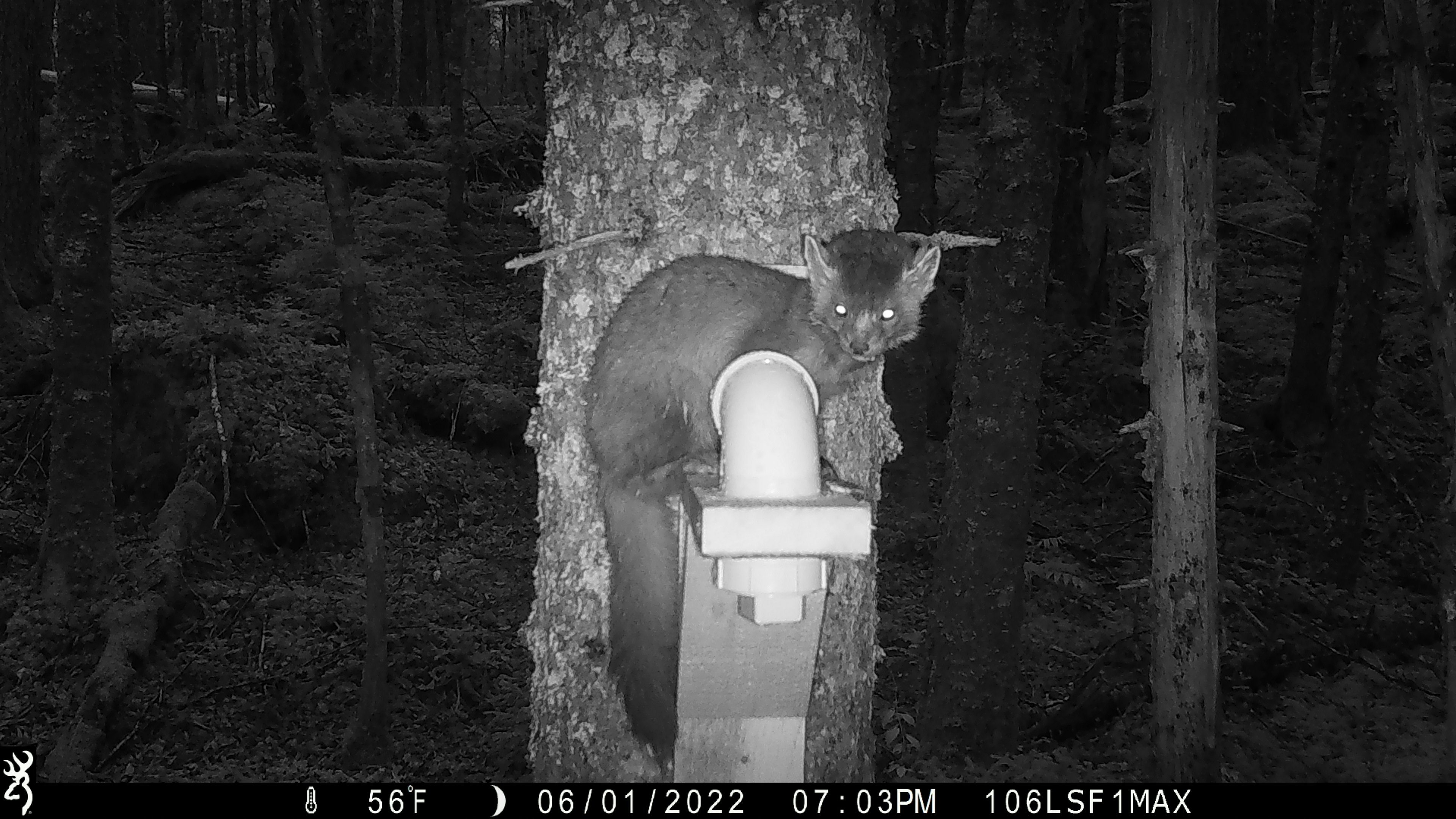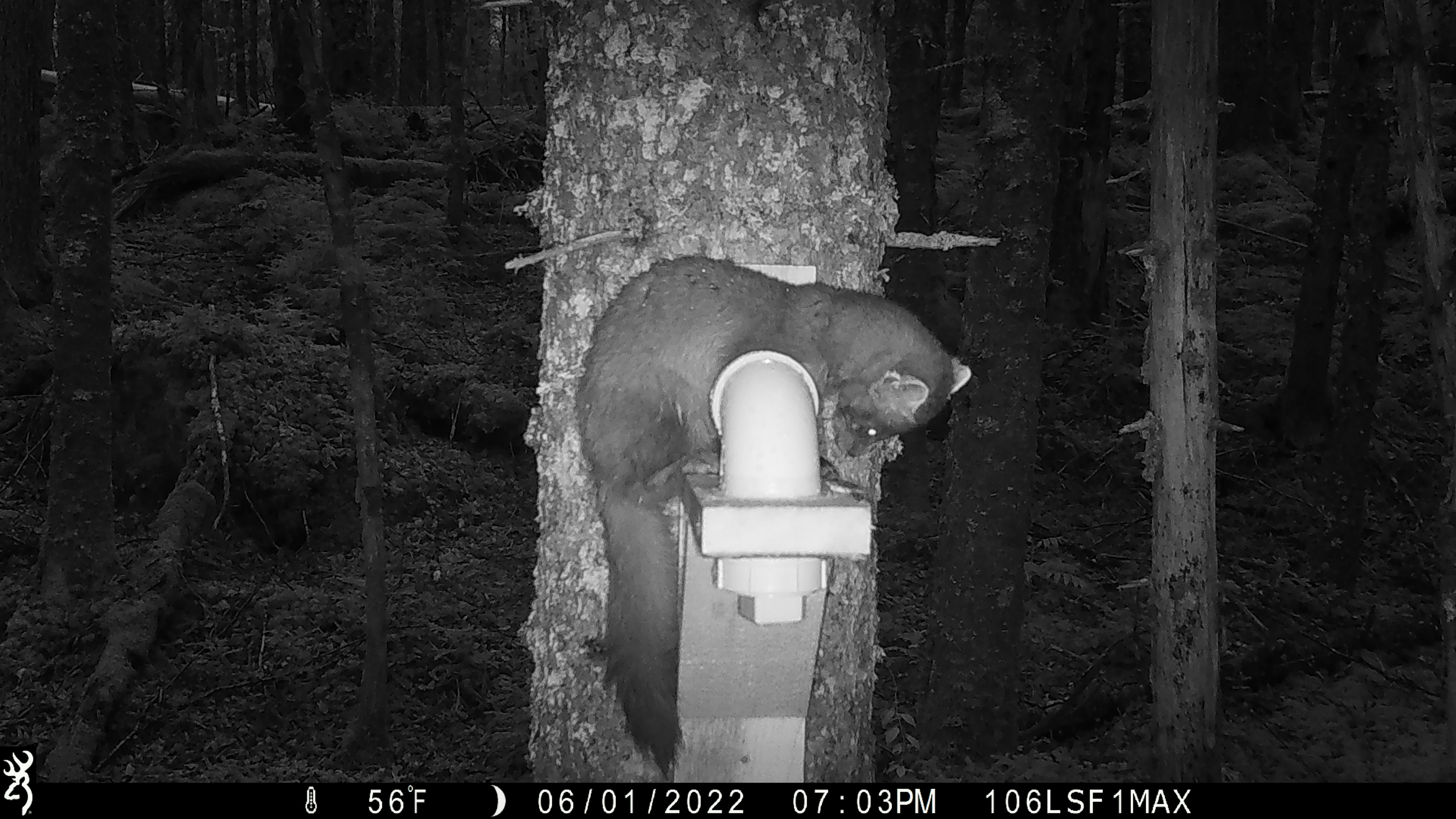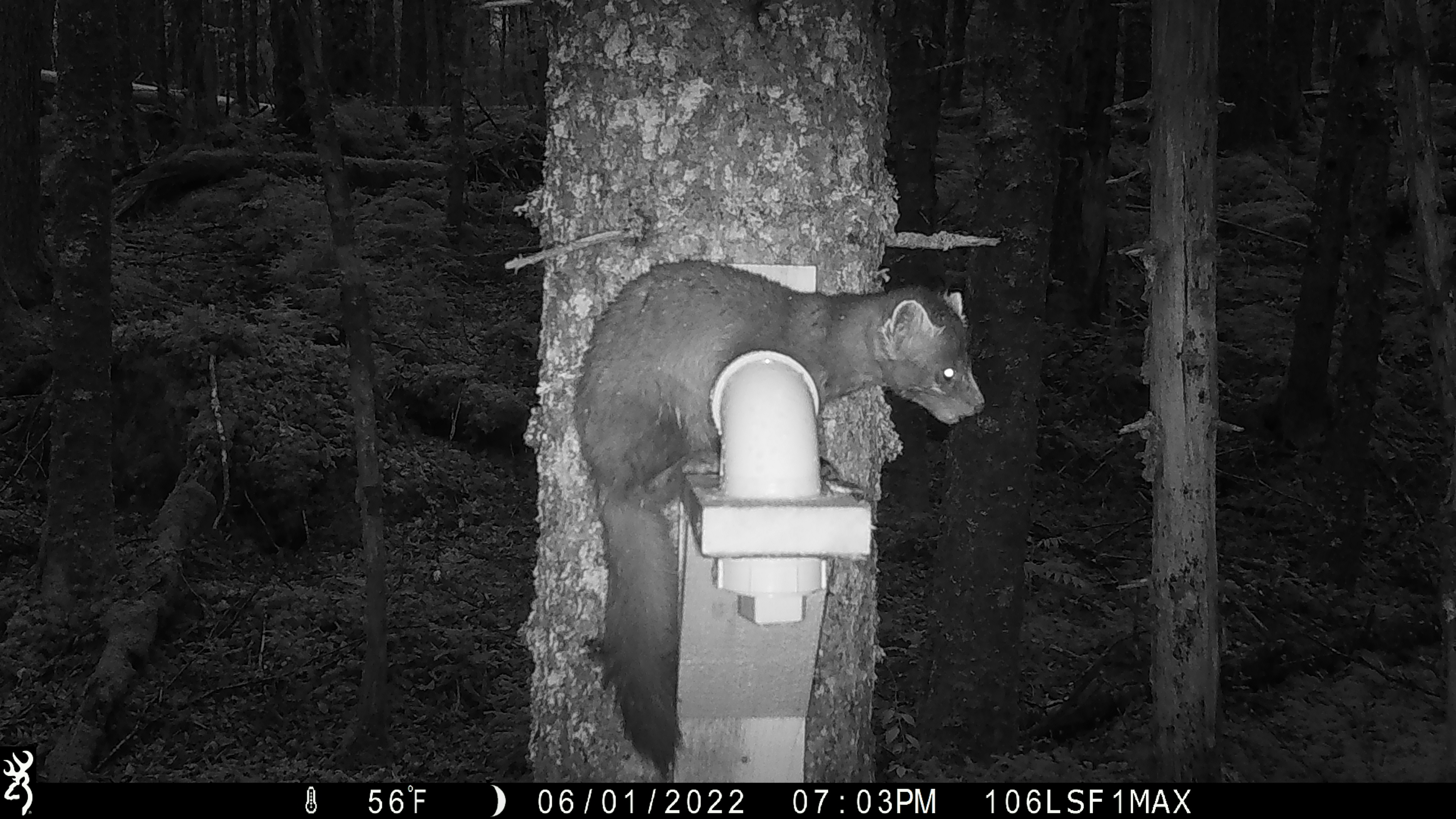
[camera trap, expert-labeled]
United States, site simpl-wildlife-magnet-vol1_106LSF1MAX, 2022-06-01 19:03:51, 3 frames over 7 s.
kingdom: Animalia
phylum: Chordata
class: Mammalia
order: Carnivora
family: Mustelidae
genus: Martes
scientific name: Martes americana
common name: american marten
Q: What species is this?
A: American marten (Martes americana).